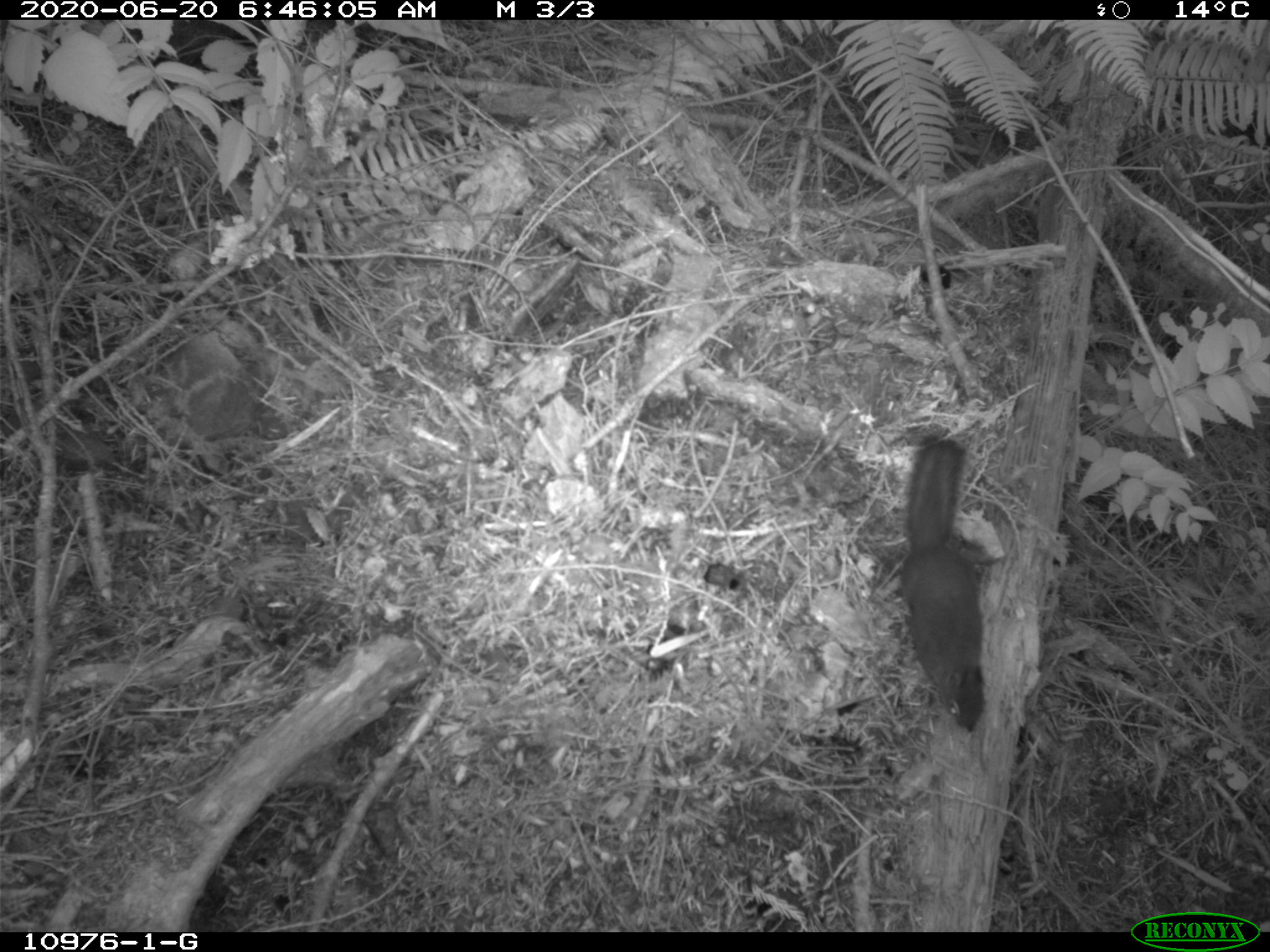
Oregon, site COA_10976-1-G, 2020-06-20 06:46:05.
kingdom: Animalia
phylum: Chordata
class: Mammalia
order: Rodentia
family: Sciuridae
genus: Tamiasciurus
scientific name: Tamiasciurus douglasii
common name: douglas squirrel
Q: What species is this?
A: Douglas squirrel (Tamiasciurus douglasii).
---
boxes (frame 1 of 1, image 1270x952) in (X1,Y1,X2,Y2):
douglas squirrel: (904,430,996,728)